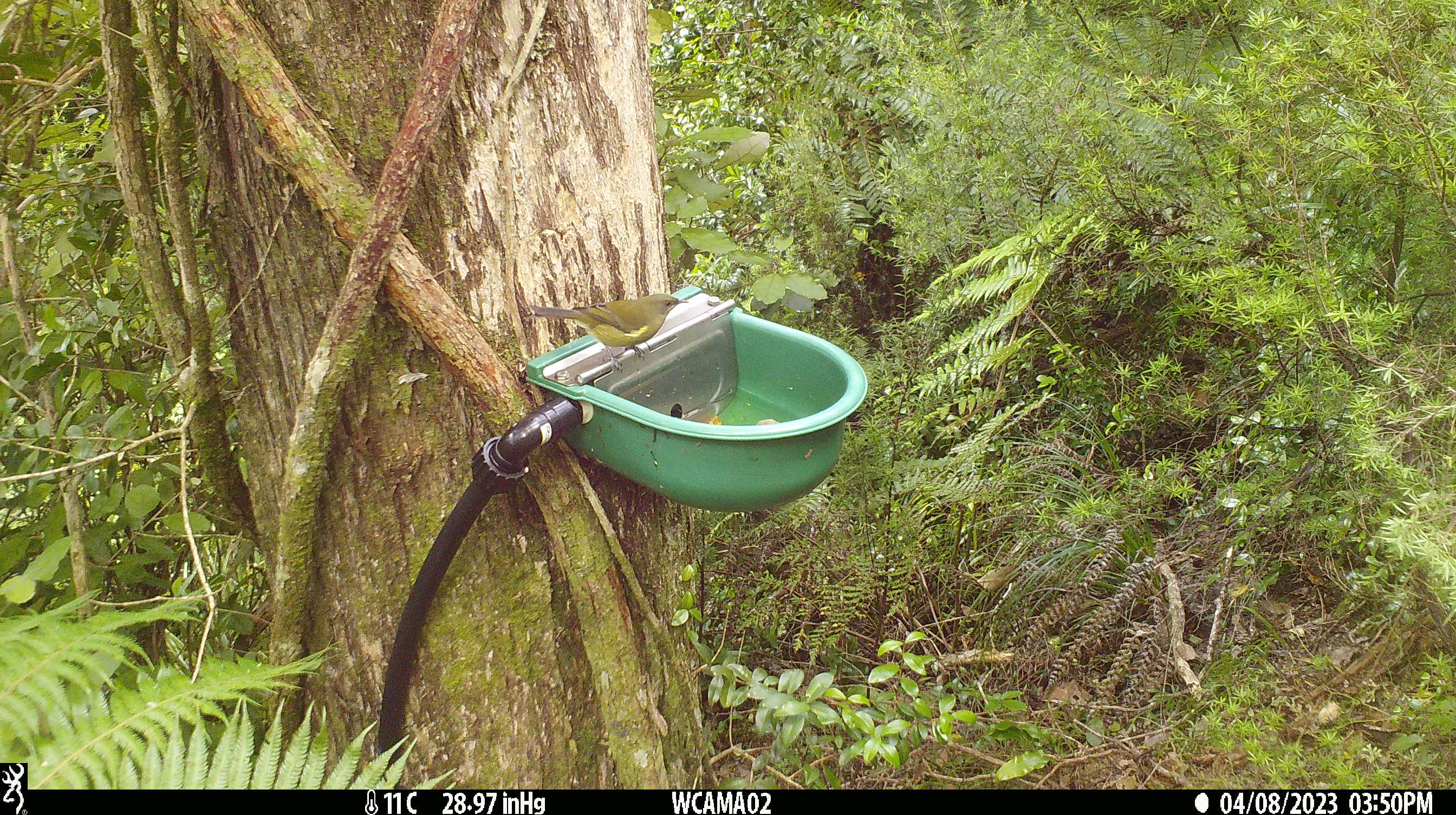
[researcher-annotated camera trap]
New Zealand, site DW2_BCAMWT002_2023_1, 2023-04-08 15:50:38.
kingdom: Animalia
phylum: Chordata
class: Aves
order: Passeriformes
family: Meliphagidae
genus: Anthornis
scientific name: Anthornis melanura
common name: new zealand bellbird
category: bellbird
Bellbird (new zealand bellbird) (Anthornis melanura).